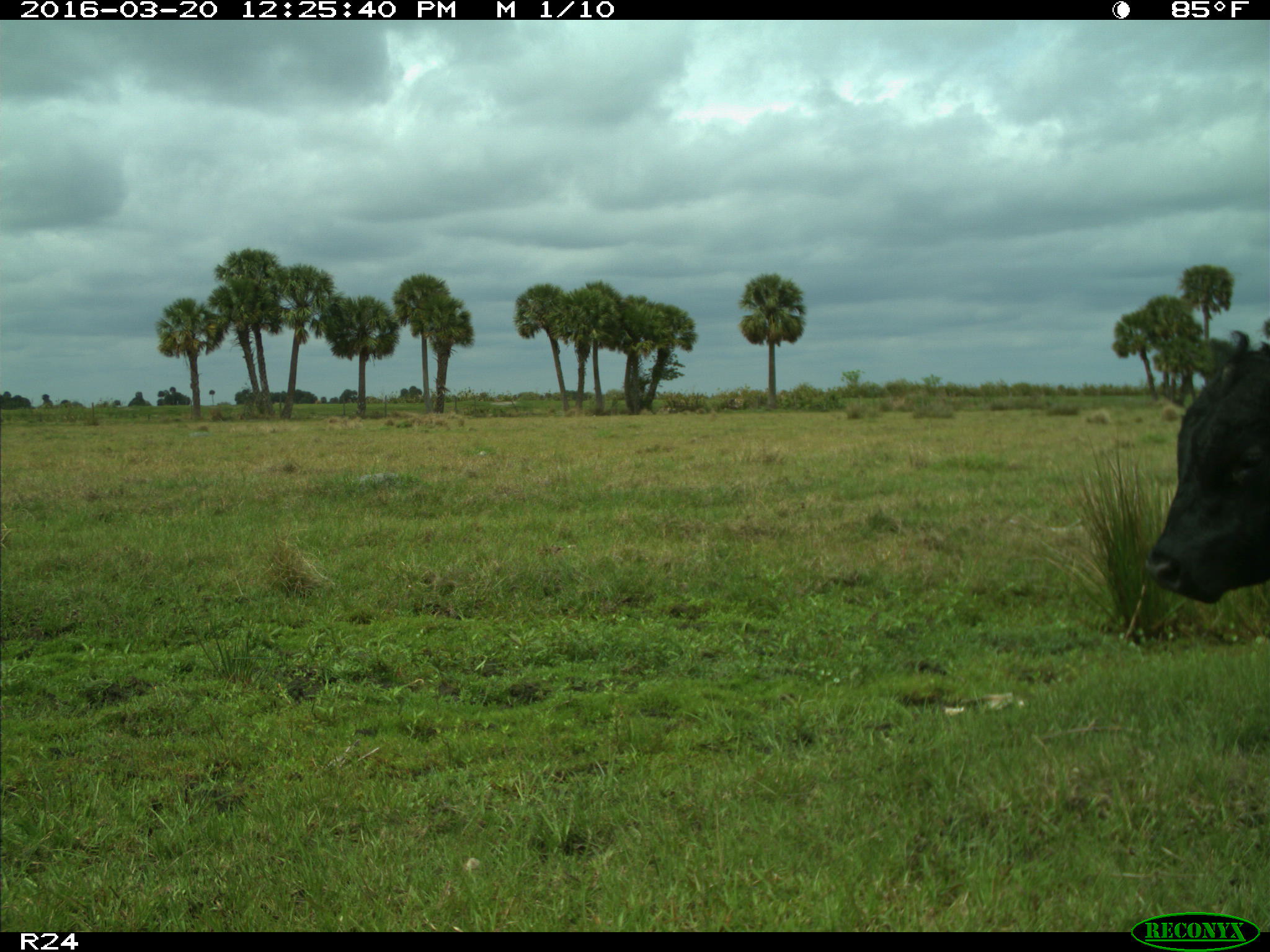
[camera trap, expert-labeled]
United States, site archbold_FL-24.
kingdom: Animalia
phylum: Chordata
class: Mammalia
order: Artiodactyla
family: Bovidae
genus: Bos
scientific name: Bos taurus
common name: domestic cow